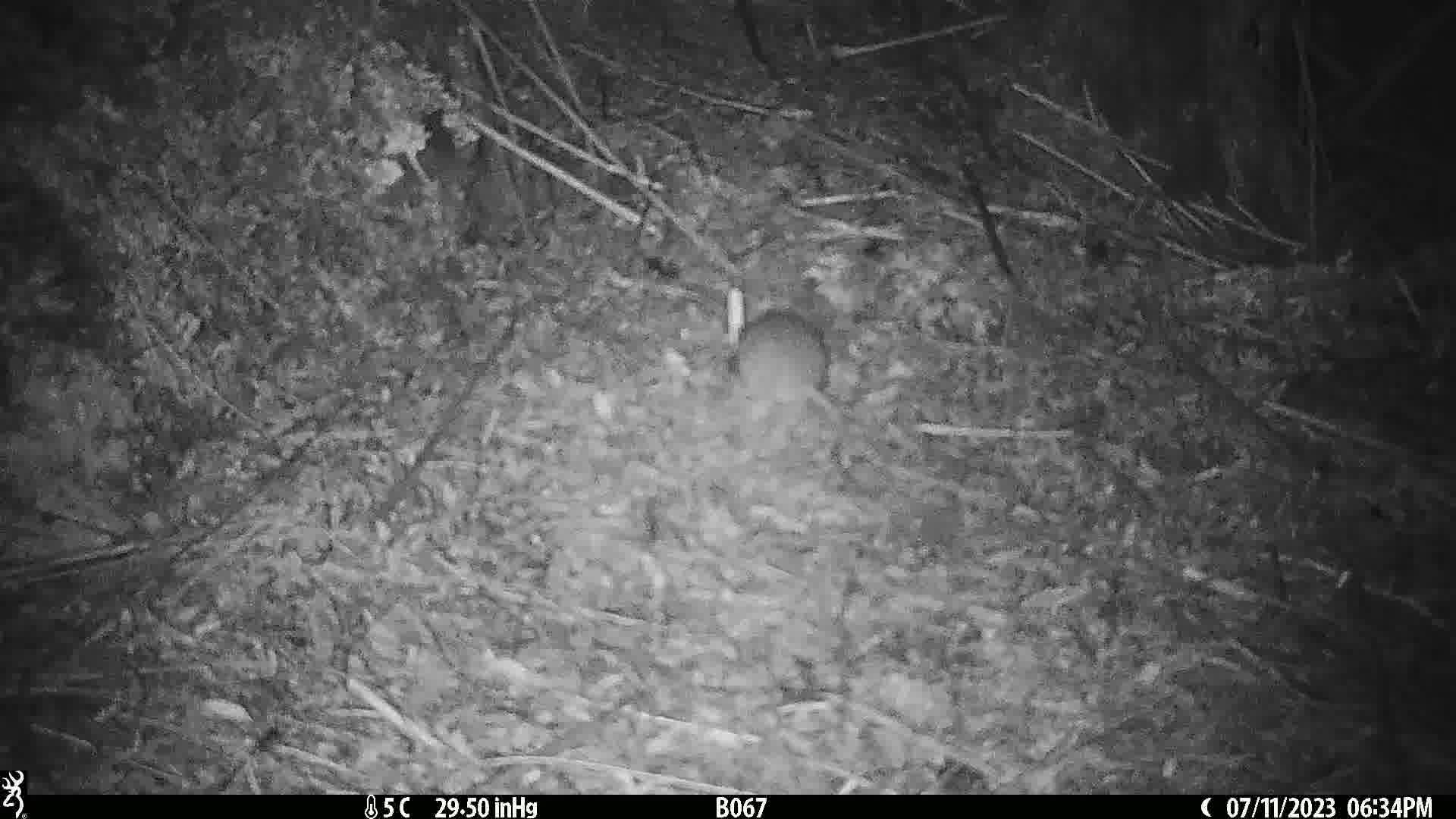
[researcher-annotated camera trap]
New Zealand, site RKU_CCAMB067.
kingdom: Animalia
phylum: Chordata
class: Mammalia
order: Rodentia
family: Muridae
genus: Rattus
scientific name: Rattus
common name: rat